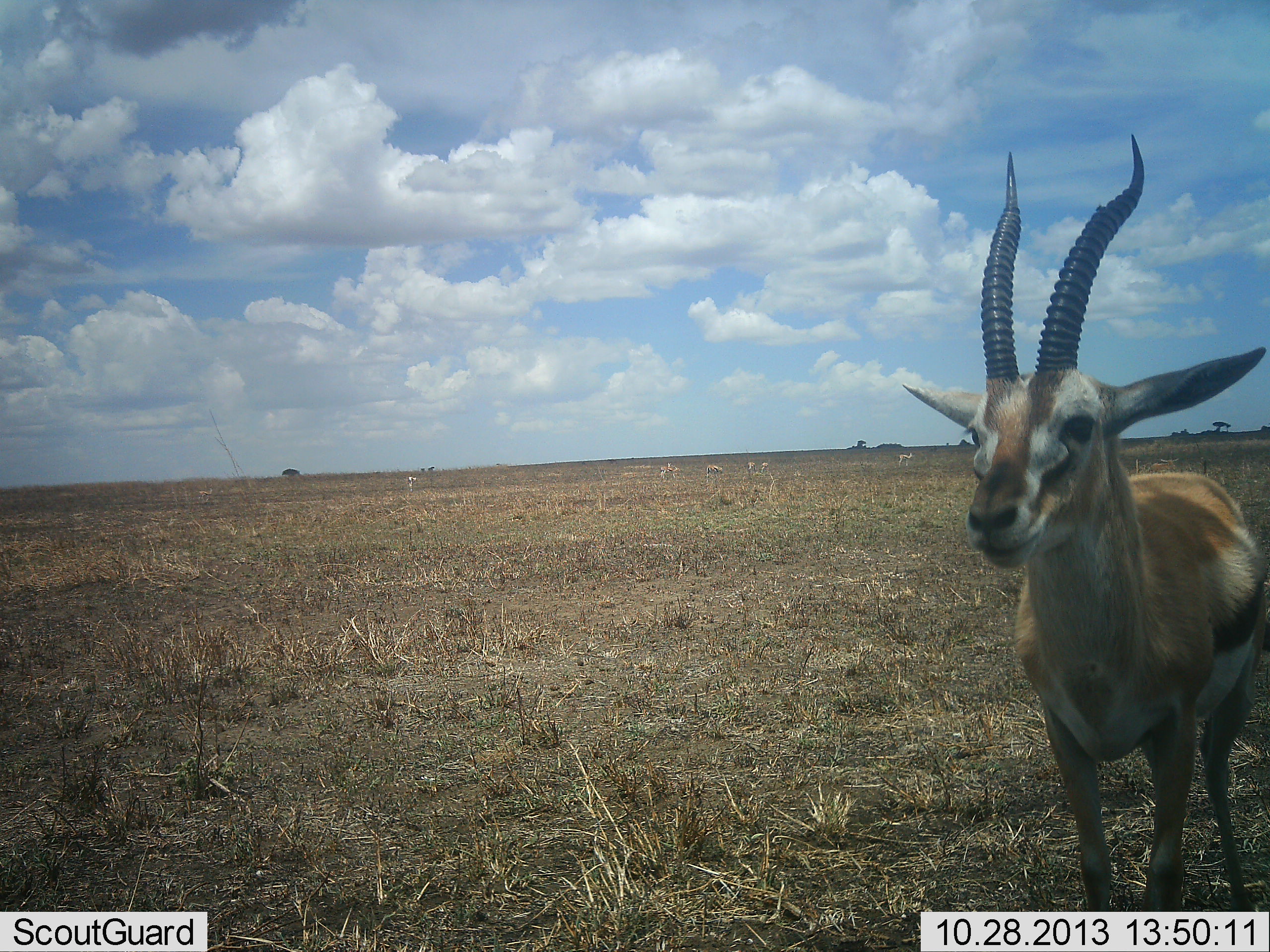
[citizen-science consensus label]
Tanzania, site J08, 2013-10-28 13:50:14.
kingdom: Animalia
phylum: Chordata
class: Mammalia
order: Artiodactyla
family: Bovidae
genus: Eudorcas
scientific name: Eudorcas thomsonii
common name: thomson's gazelle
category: gazellethomsons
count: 1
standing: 95%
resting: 0%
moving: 5%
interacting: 0%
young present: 0%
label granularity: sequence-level